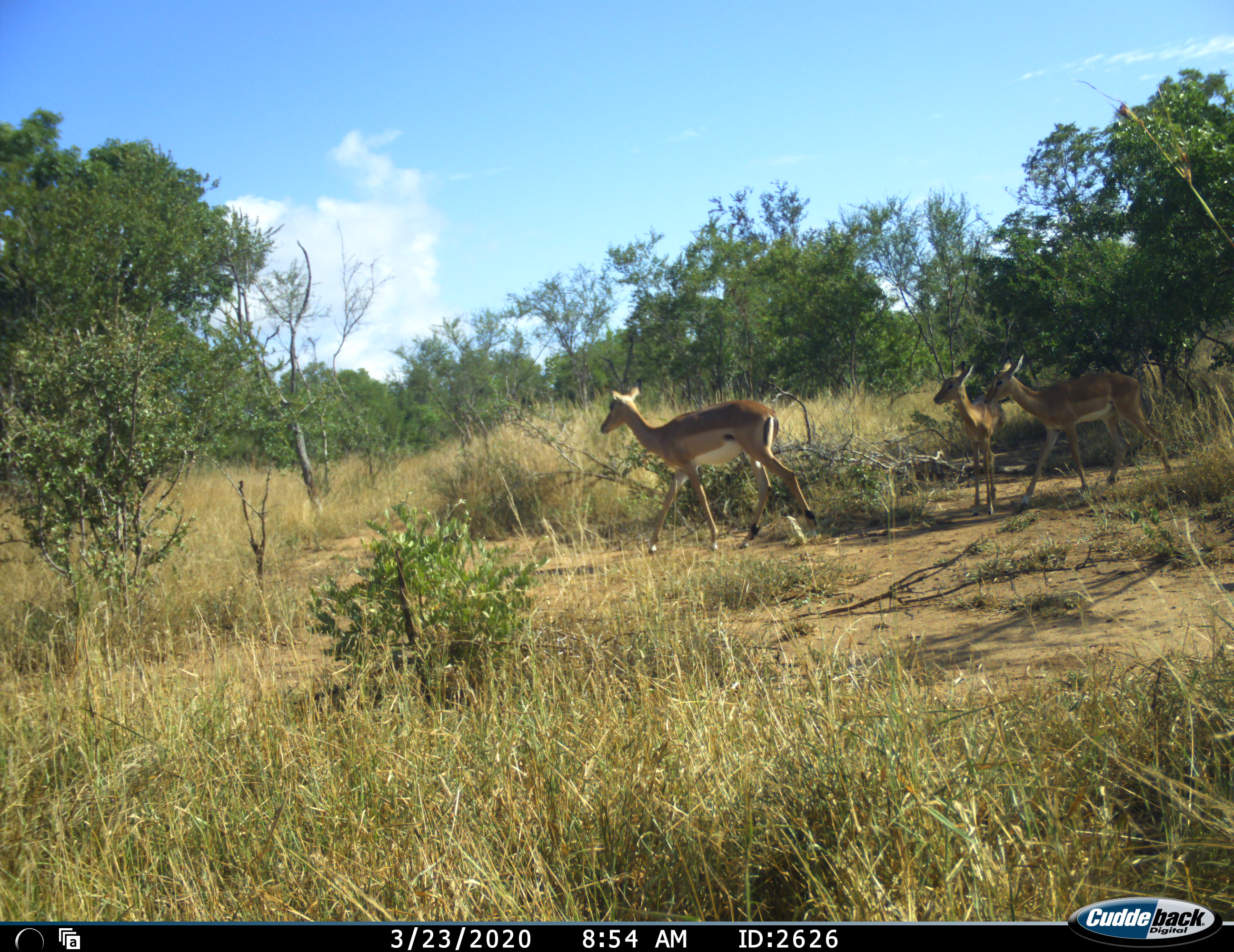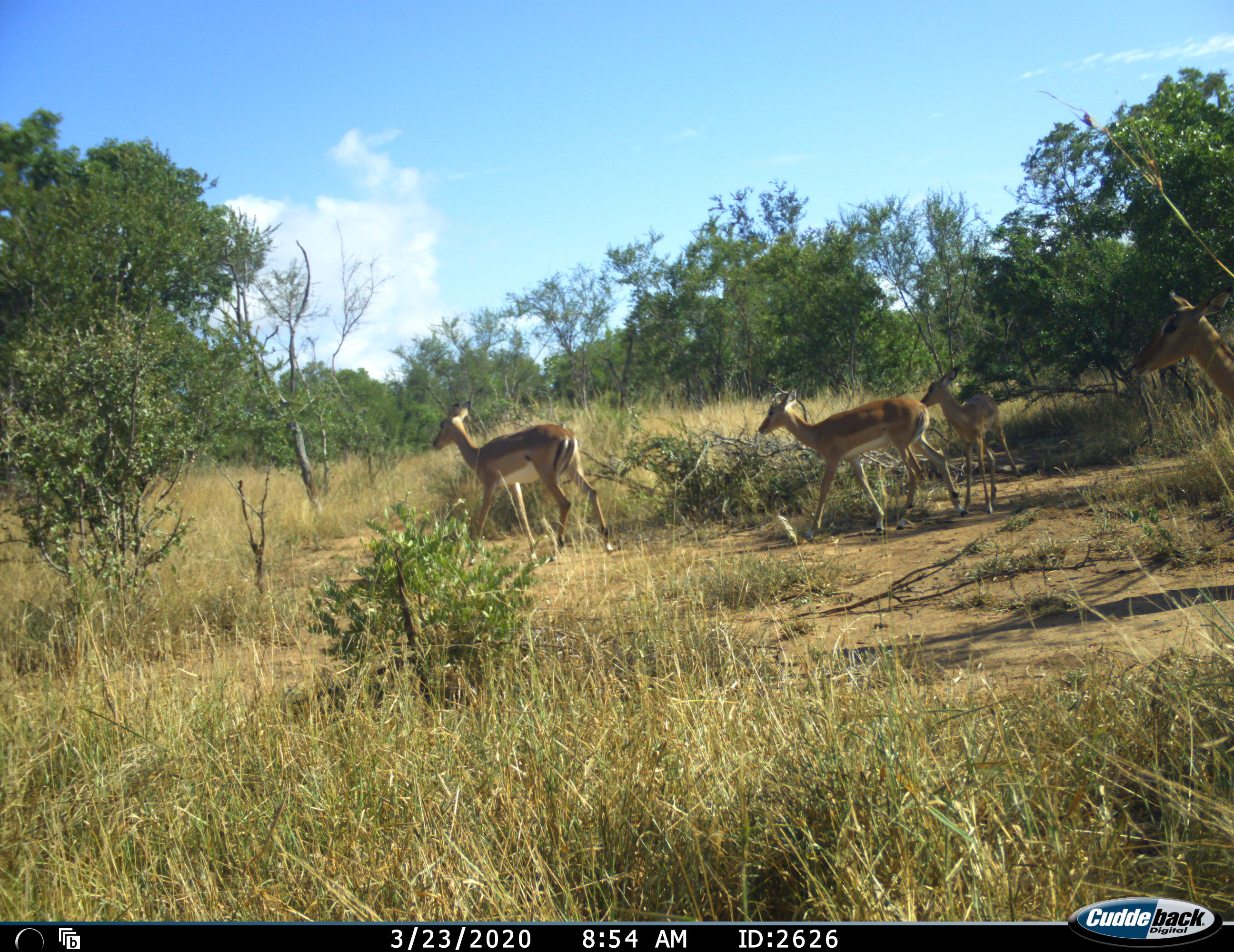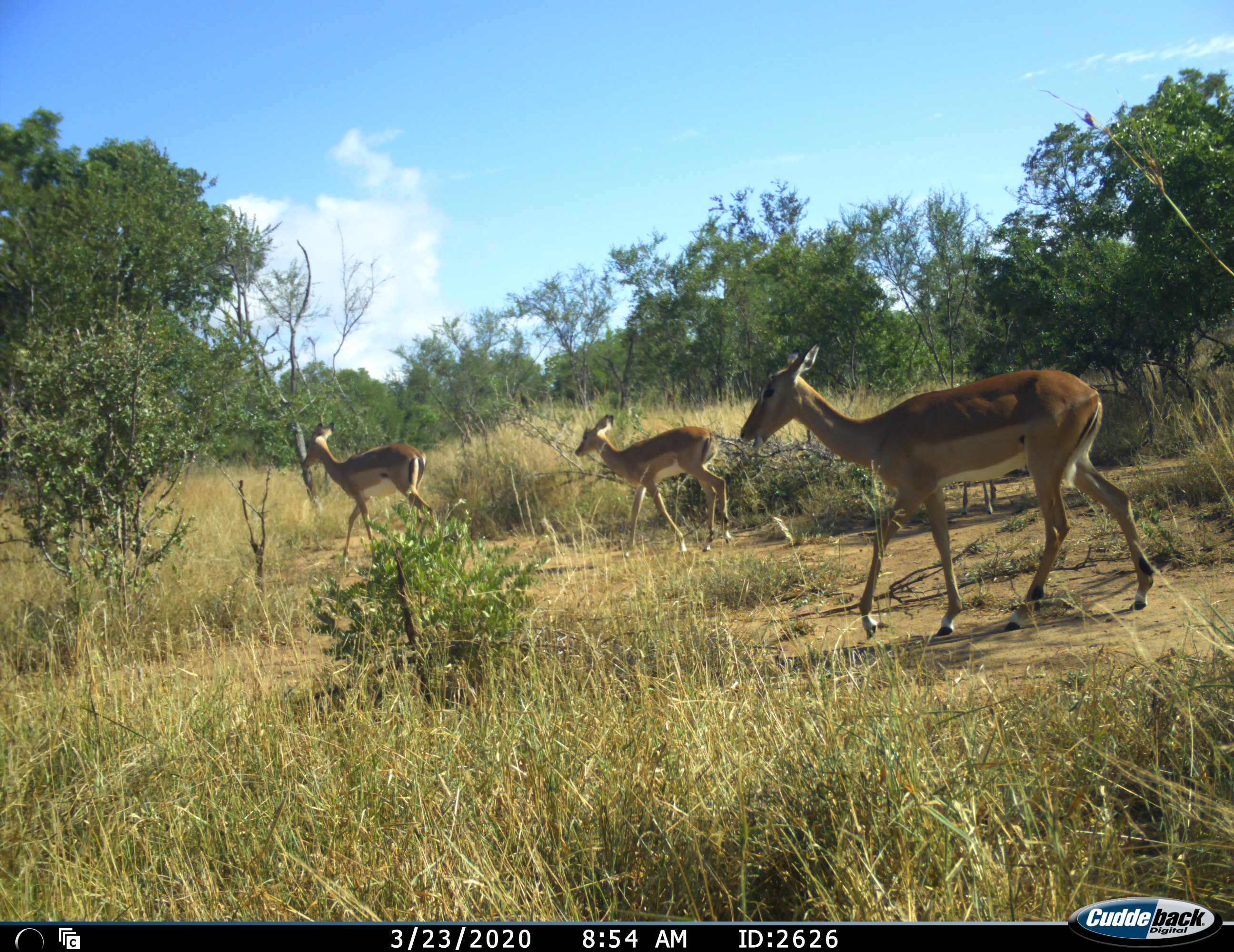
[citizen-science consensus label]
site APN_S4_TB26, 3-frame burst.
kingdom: Animalia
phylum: Chordata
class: Mammalia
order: Artiodactyla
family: Bovidae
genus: Aepyceros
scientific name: Aepyceros melampus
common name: impala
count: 4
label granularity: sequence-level